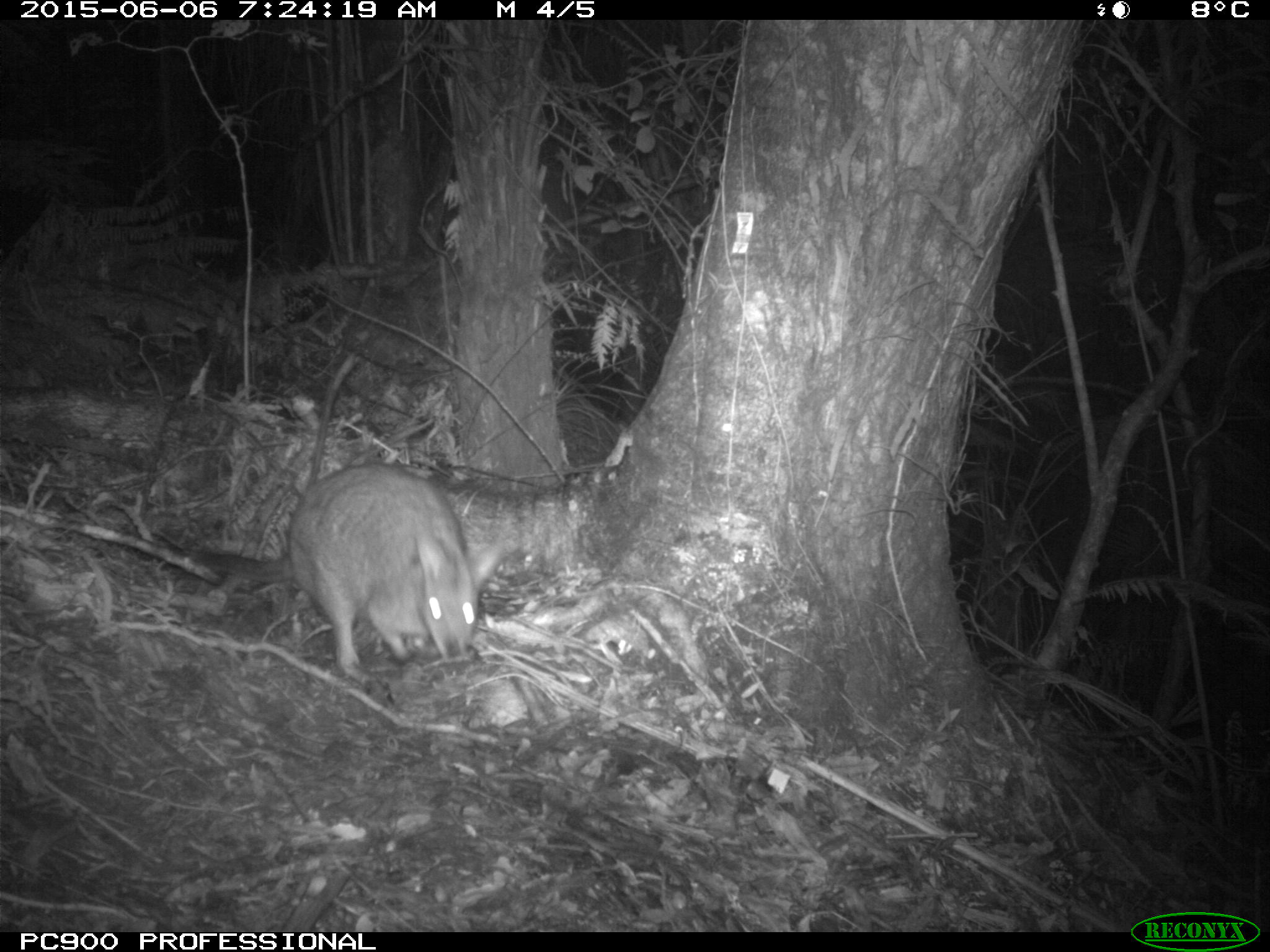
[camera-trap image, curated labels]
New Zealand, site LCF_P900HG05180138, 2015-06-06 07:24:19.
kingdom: Animalia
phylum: Chordata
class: Mammalia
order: Diprotodontia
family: Macropodidae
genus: Notamacropus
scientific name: Notamacropus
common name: wallaby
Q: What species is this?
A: Wallaby (Notamacropus).